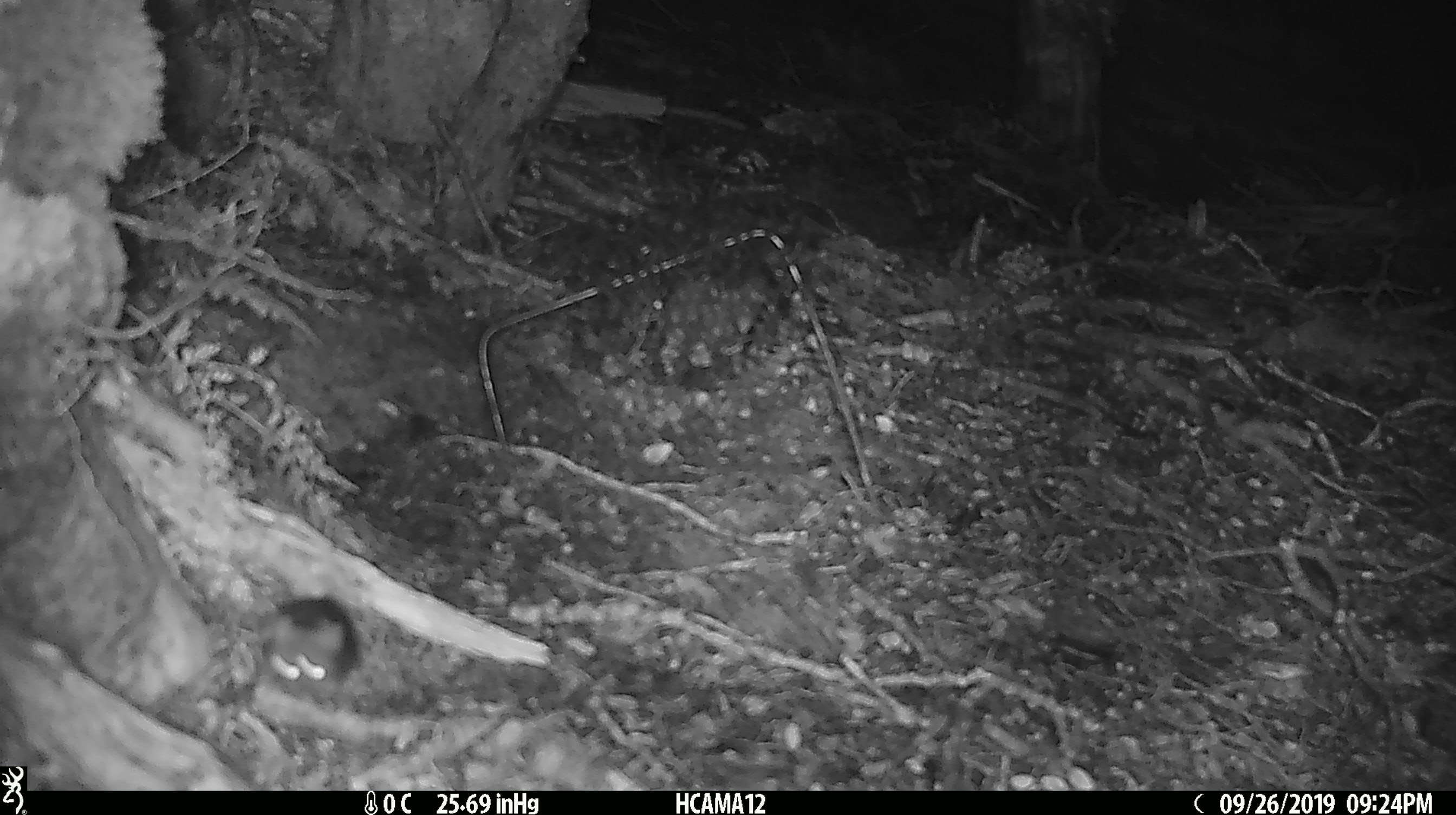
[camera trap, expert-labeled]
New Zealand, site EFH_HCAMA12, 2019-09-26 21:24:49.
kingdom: Animalia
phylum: Chordata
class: Mammalia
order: Rodentia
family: Muridae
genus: Mus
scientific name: Mus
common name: mouse